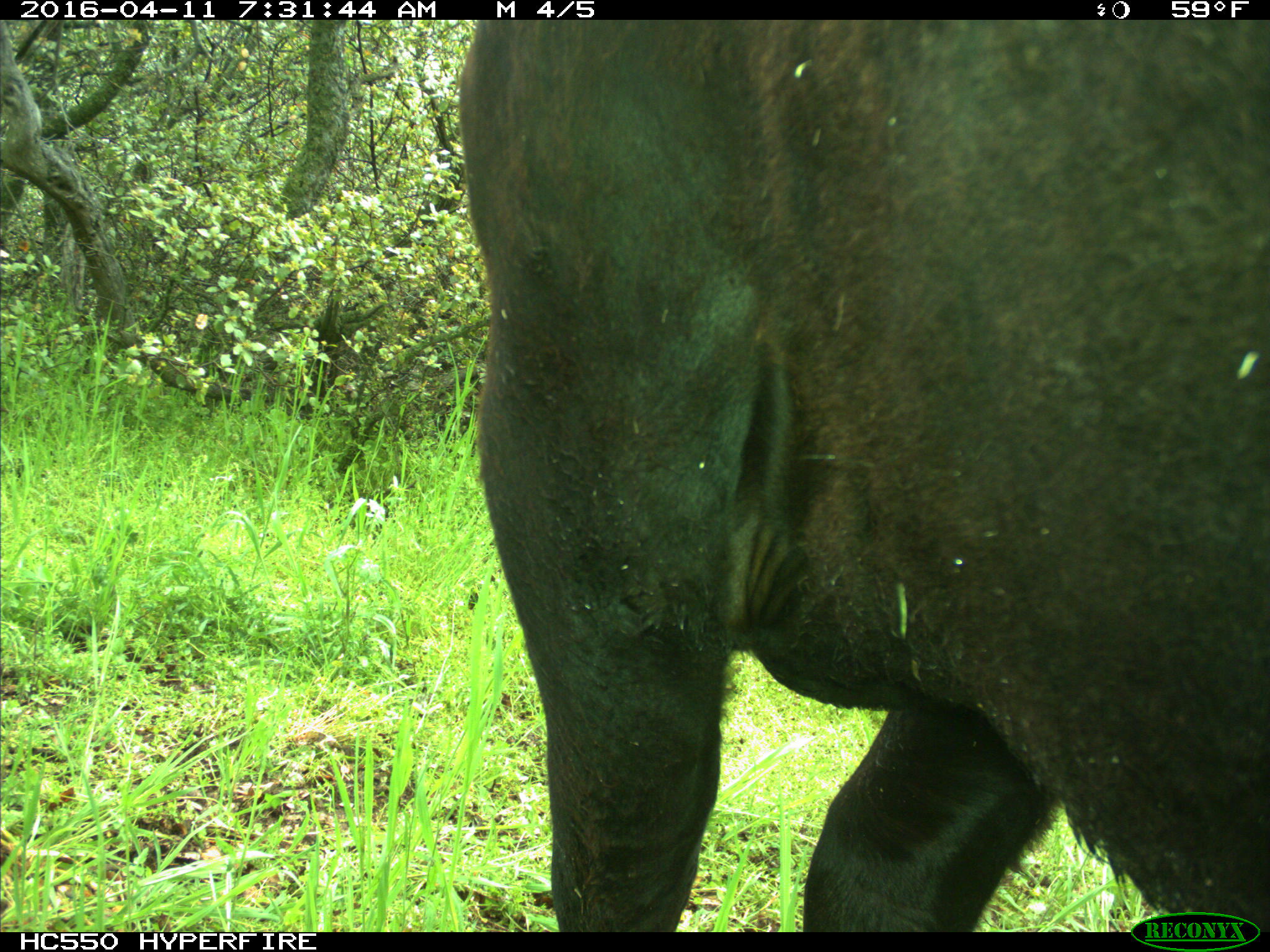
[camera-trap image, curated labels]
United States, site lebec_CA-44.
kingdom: Animalia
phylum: Chordata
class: Mammalia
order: Artiodactyla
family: Bovidae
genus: Bos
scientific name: Bos taurus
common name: domestic cow